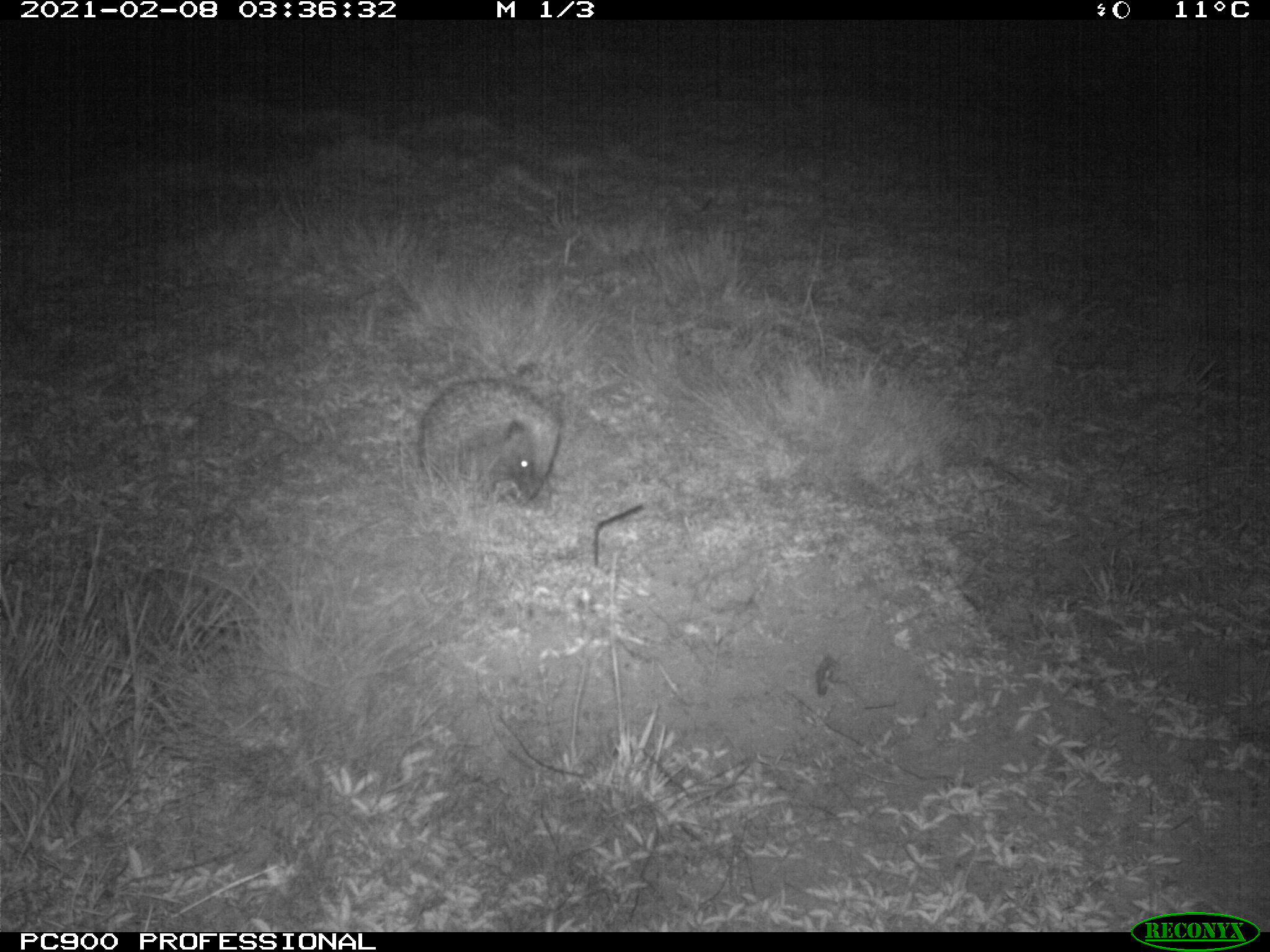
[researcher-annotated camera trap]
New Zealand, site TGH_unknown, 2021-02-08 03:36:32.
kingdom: Animalia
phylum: Chordata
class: Mammalia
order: Eulipotyphla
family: Erinaceidae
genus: Erinaceus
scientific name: Erinaceus europaeus europaeus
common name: european hedgehog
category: hedgehog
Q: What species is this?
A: Hedgehog (european hedgehog) (Erinaceus europaeus europaeus).